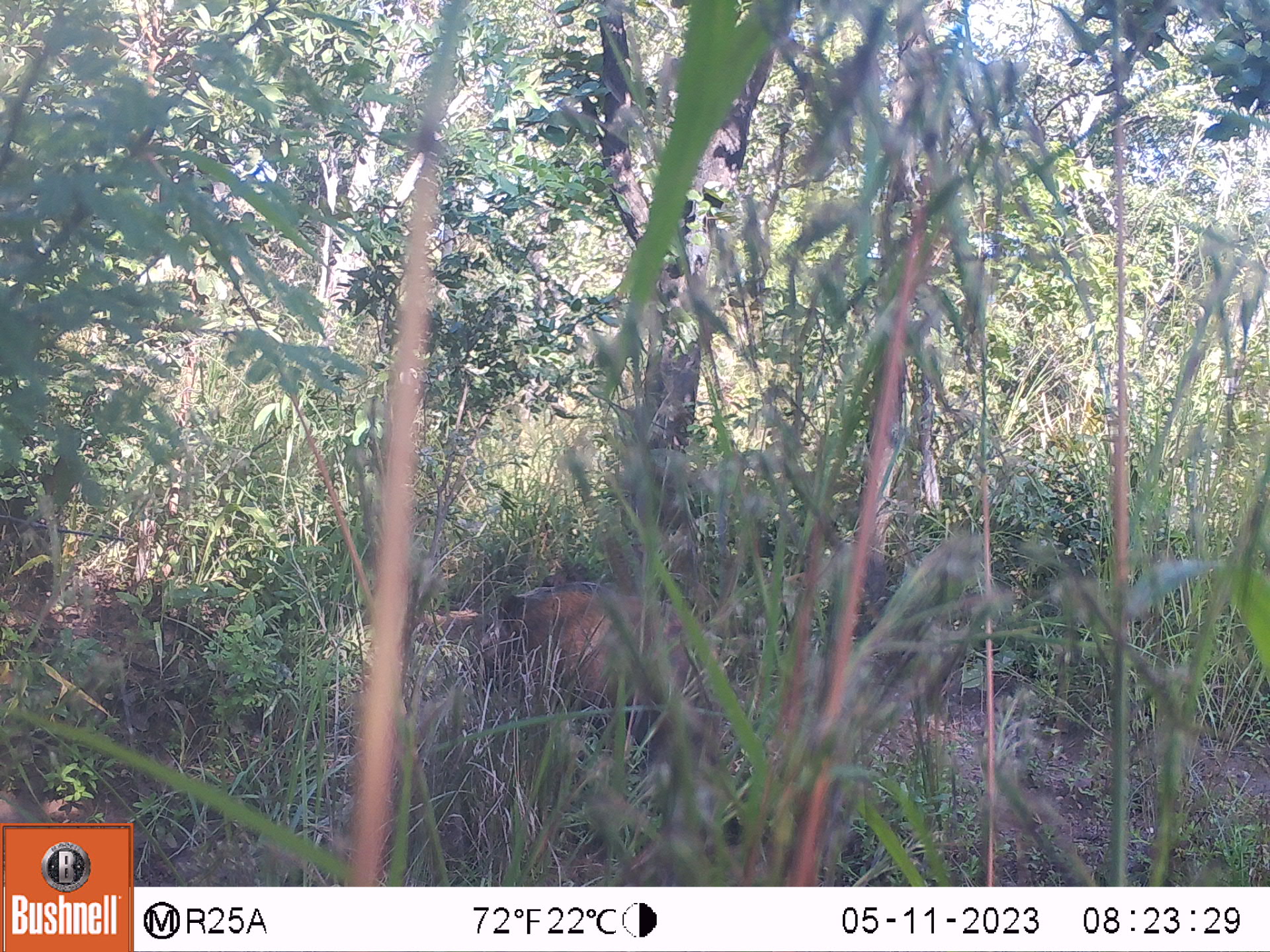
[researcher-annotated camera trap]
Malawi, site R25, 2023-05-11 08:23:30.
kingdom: Animalia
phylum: Chordata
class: Mammalia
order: Artiodactyla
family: Suidae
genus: Potamochoerus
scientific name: Potamochoerus larvatus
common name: bushpig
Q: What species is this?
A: Bushpig (Potamochoerus larvatus).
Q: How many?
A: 1.